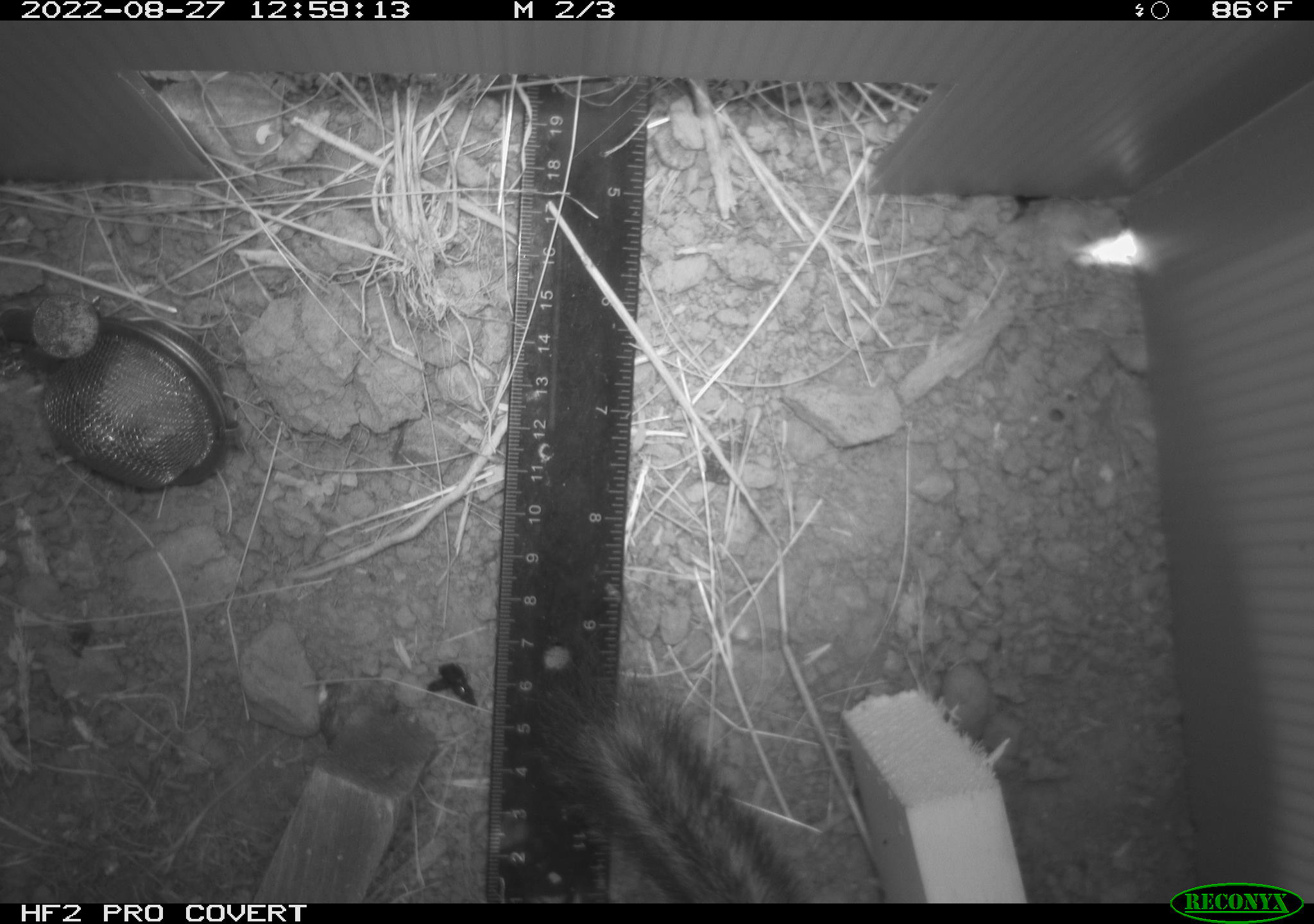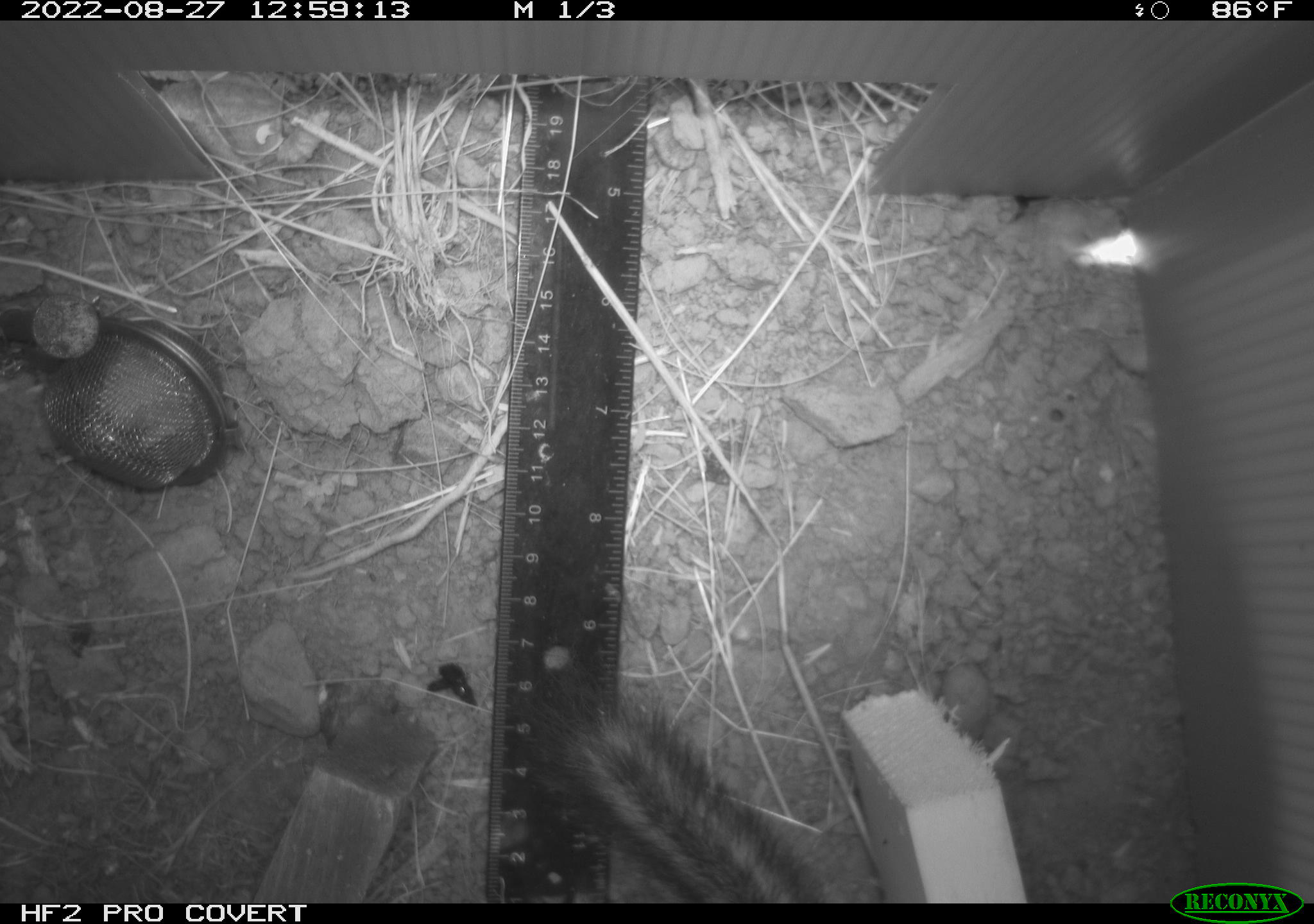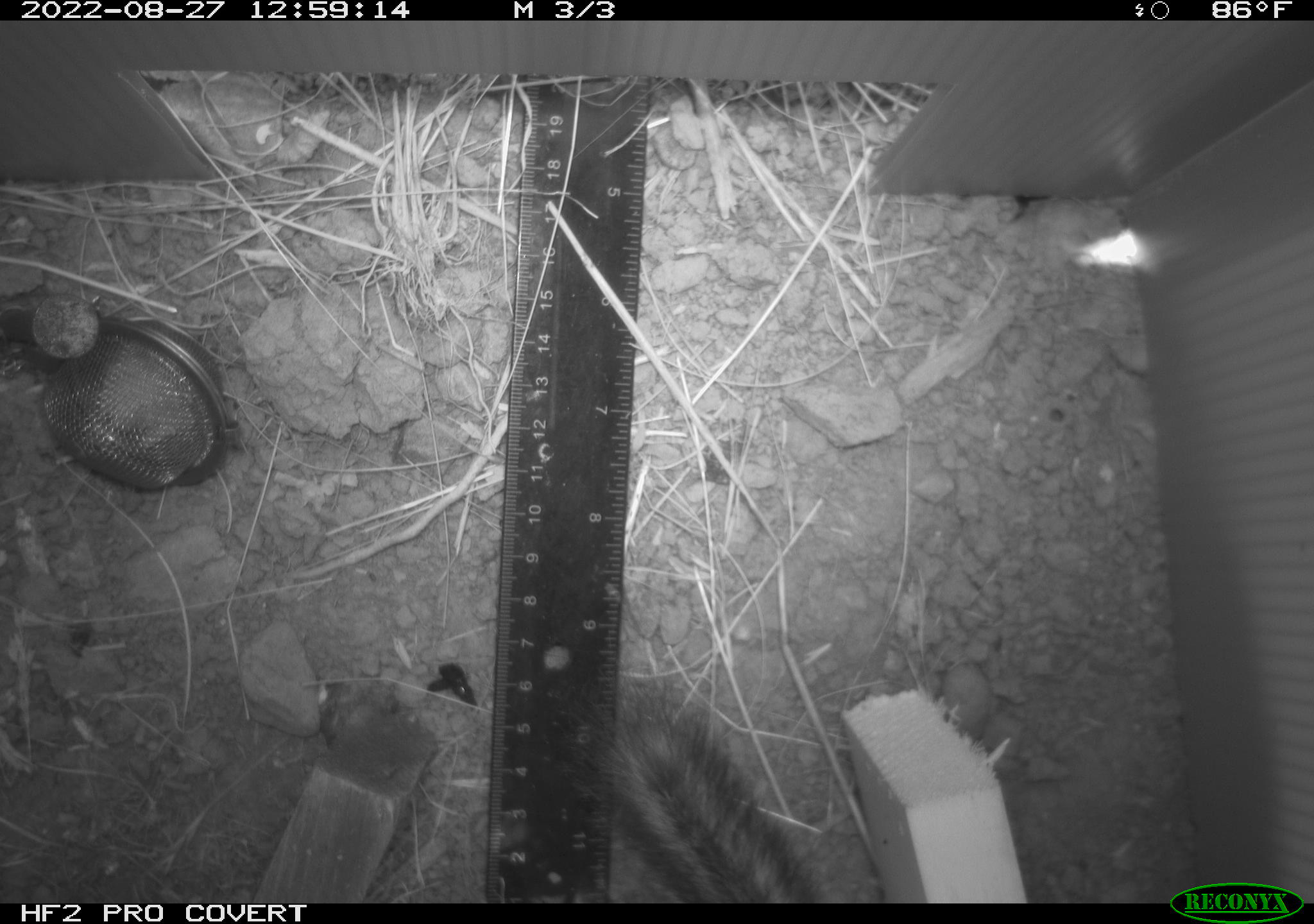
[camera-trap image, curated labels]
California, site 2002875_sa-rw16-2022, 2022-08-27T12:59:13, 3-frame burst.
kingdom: Animalia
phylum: Chordata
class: Mammalia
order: Rodentia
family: Sciuridae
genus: Neotamias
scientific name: Neotamias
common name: western chipmunks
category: neotamias species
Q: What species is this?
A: Neotamias species (western chipmunks) (Neotamias).